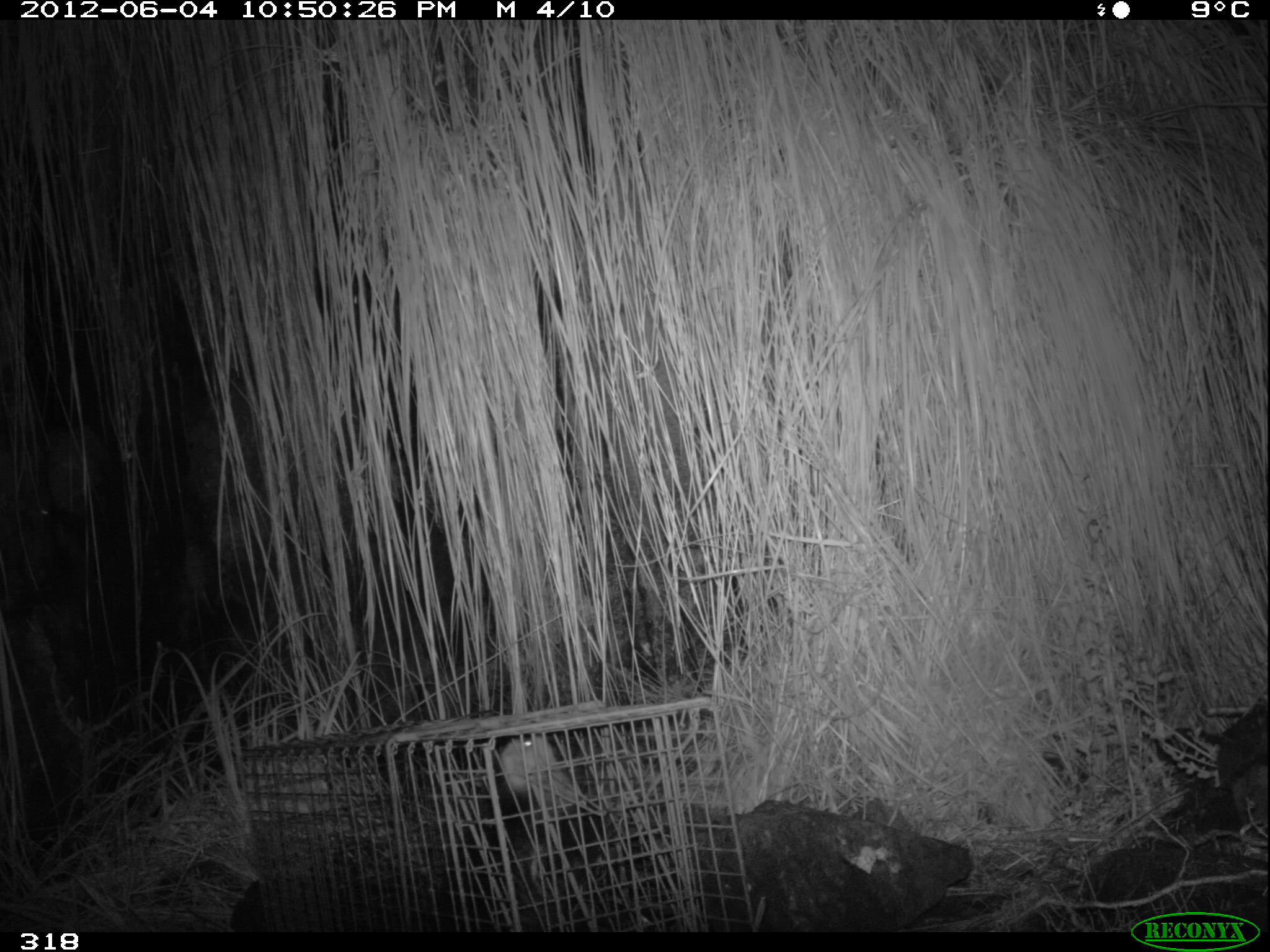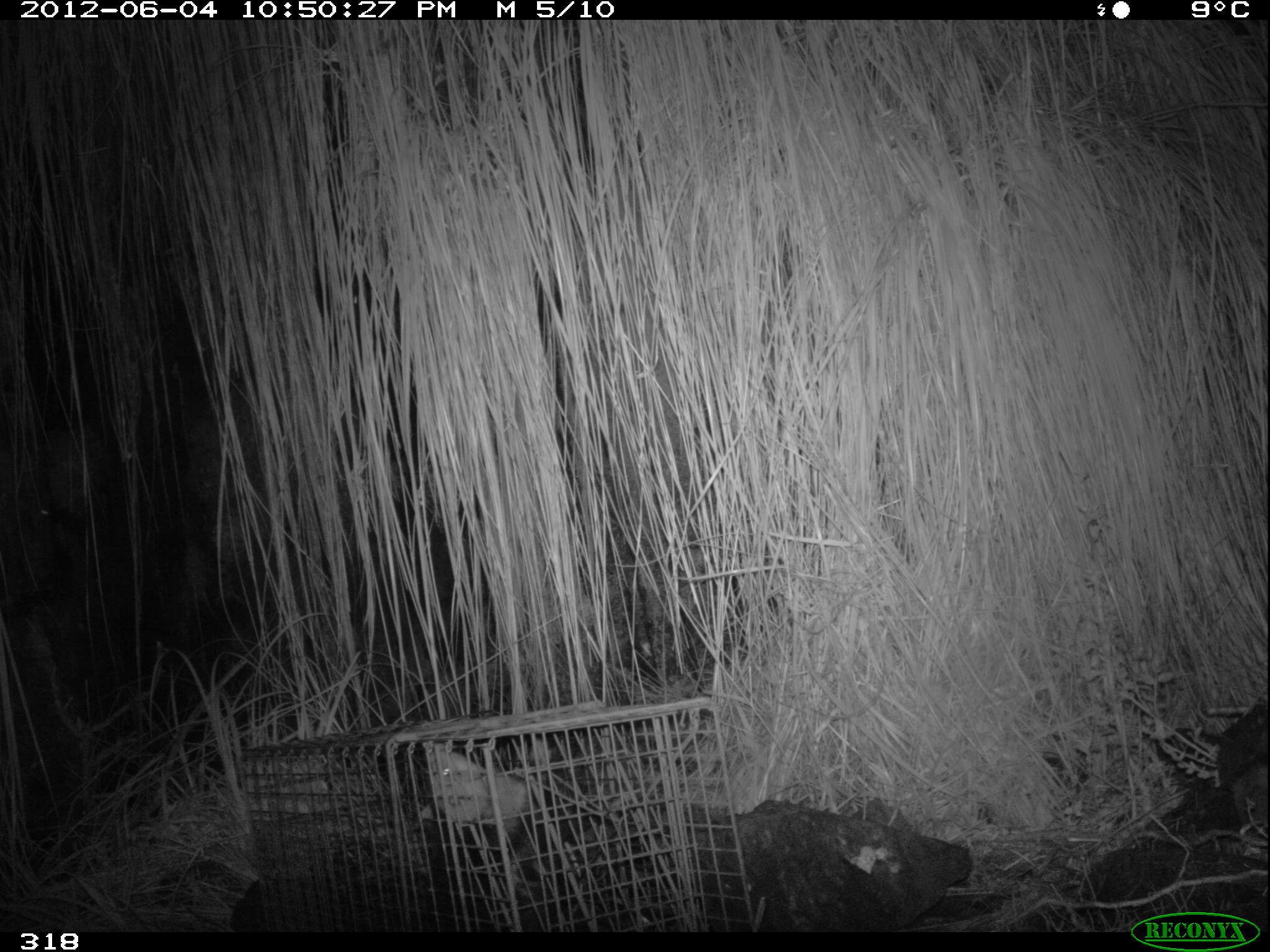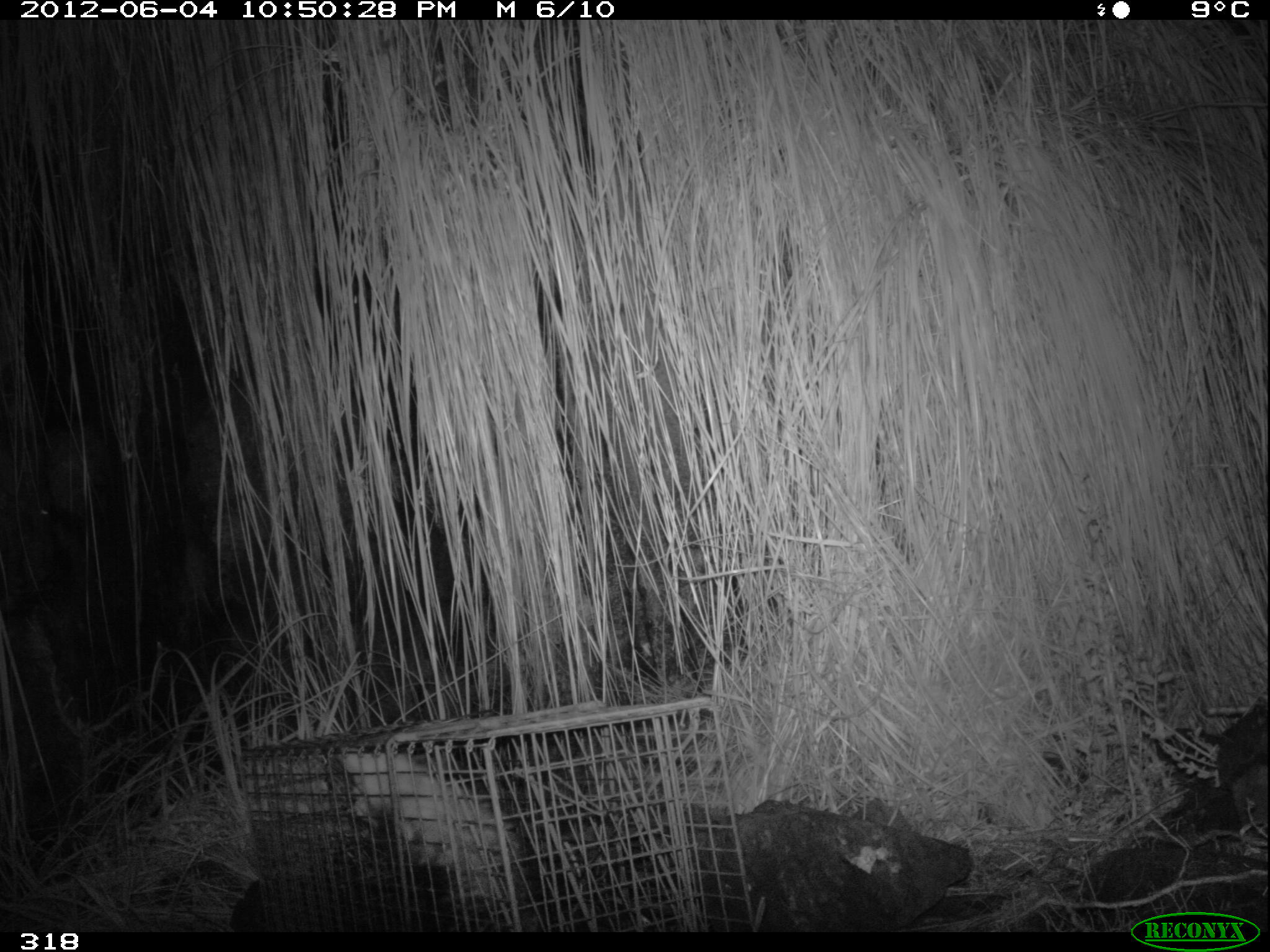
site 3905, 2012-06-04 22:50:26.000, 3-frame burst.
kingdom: Animalia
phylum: Chordata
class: Mammalia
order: Didelphimorphia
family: Didelphidae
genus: Didelphis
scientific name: Didelphis pernigra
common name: andean white-eared opossum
Didelphis pernigra (andean white-eared opossum).